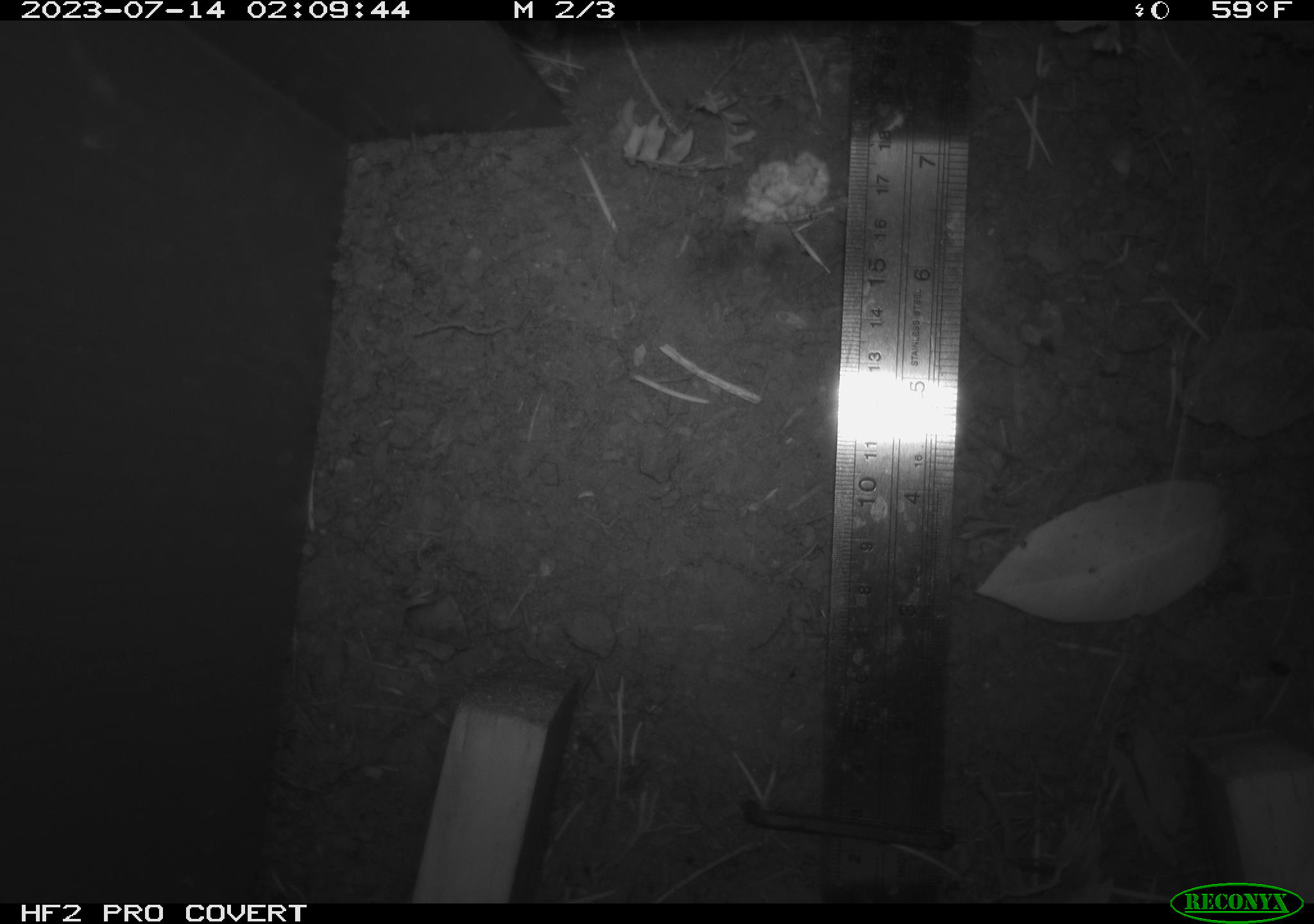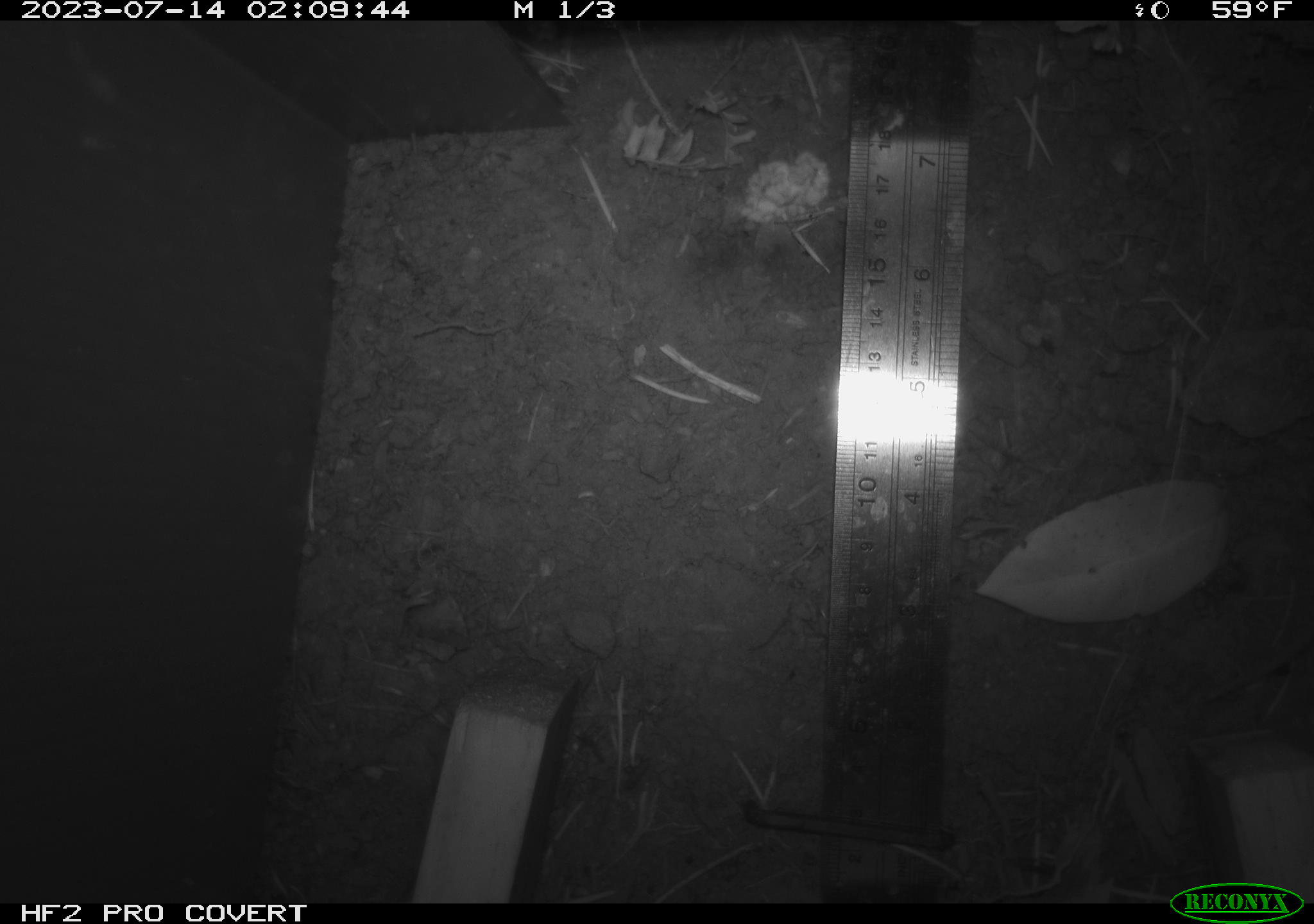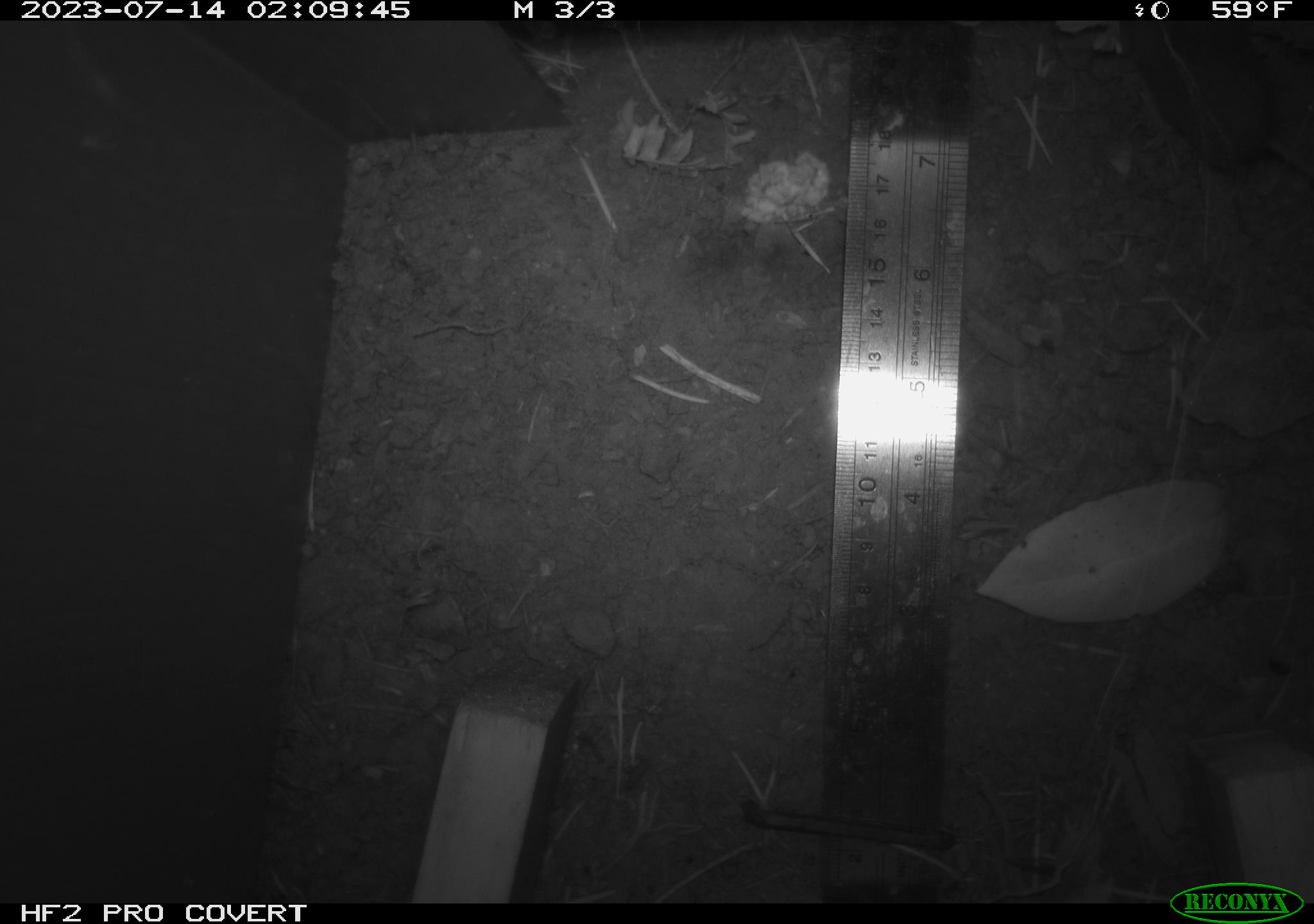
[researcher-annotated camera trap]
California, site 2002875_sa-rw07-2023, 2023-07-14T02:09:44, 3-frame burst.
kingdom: Animalia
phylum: Chordata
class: Mammalia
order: Rodentia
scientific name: Rodentia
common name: mouse species